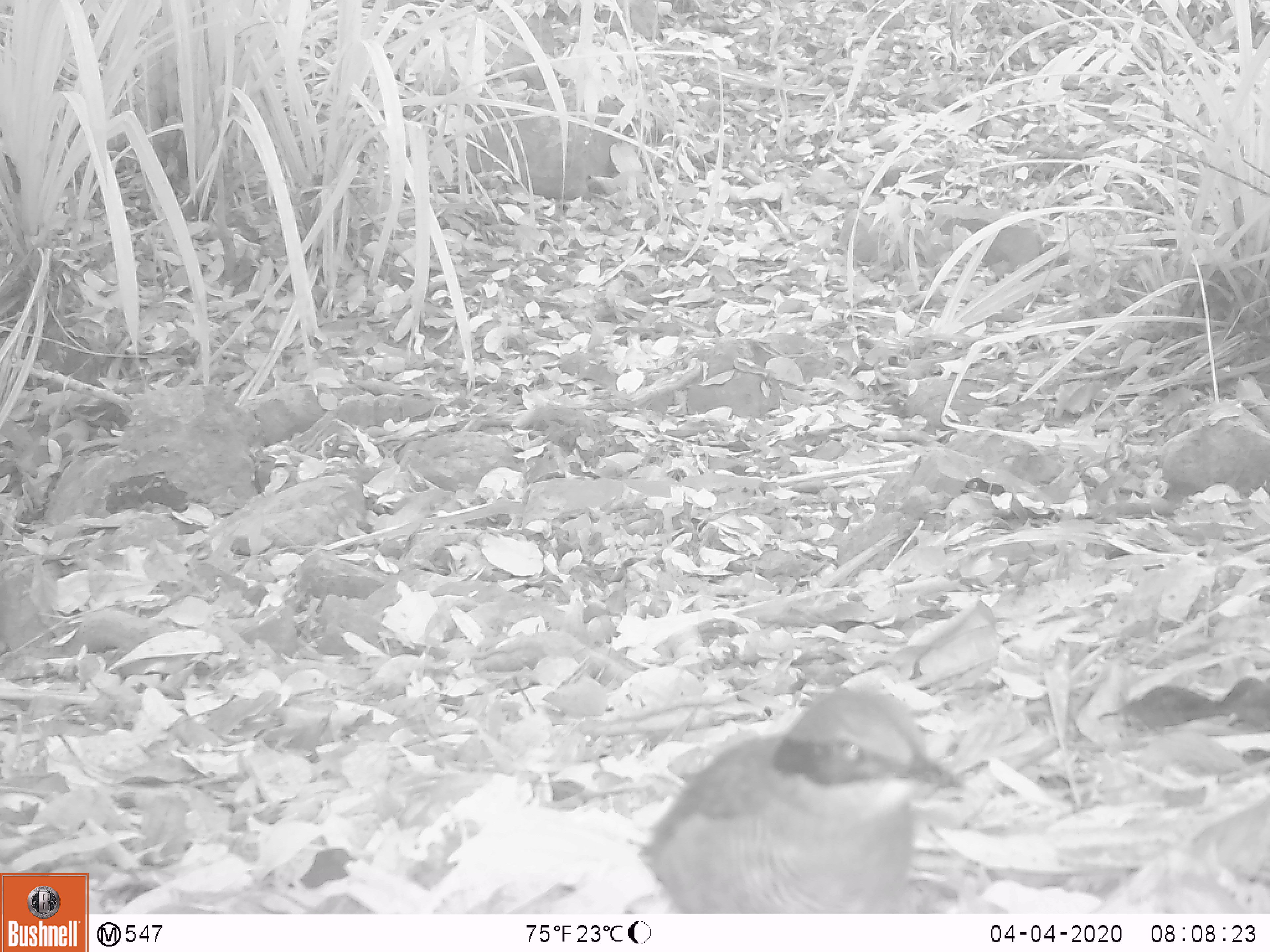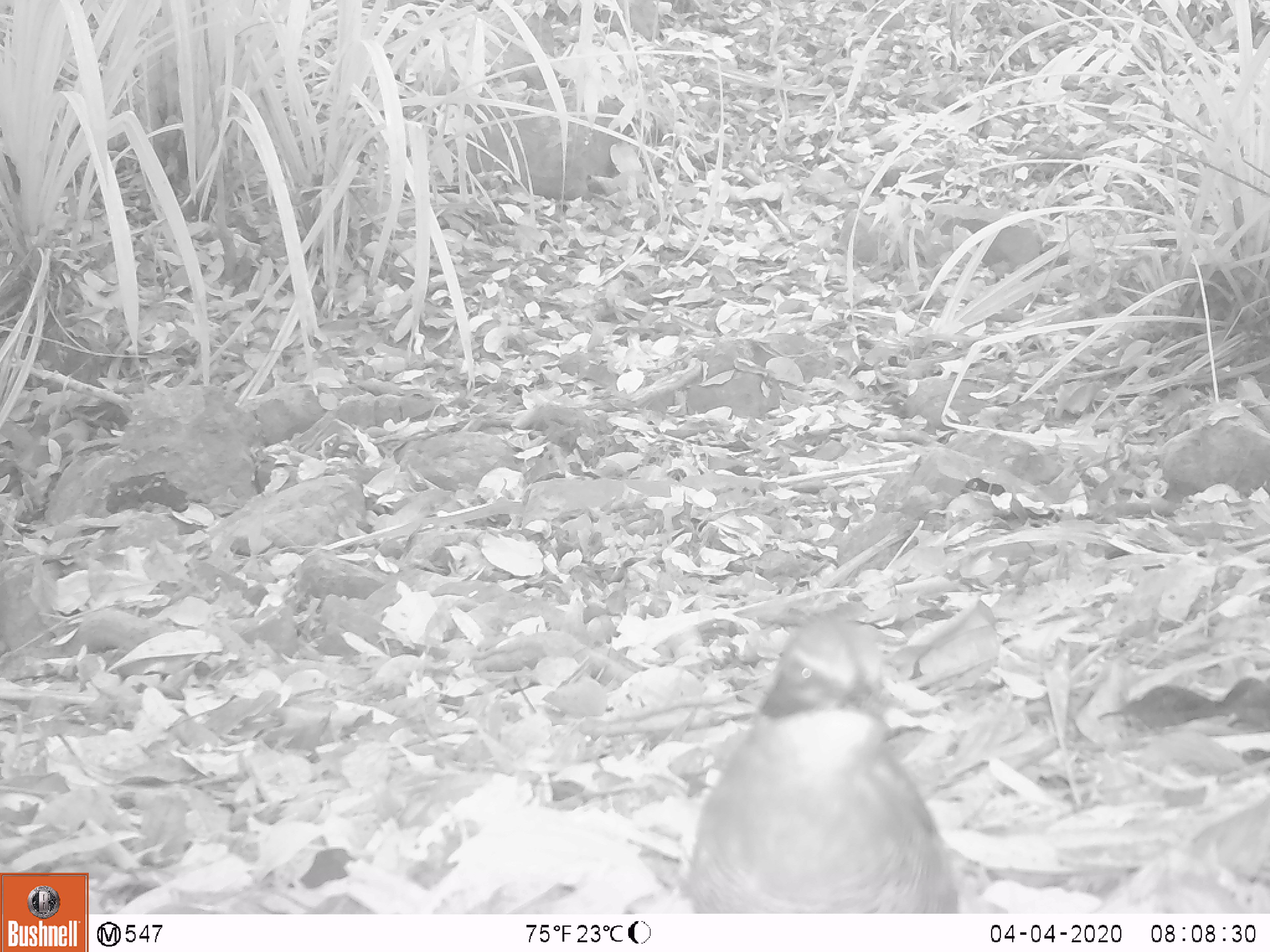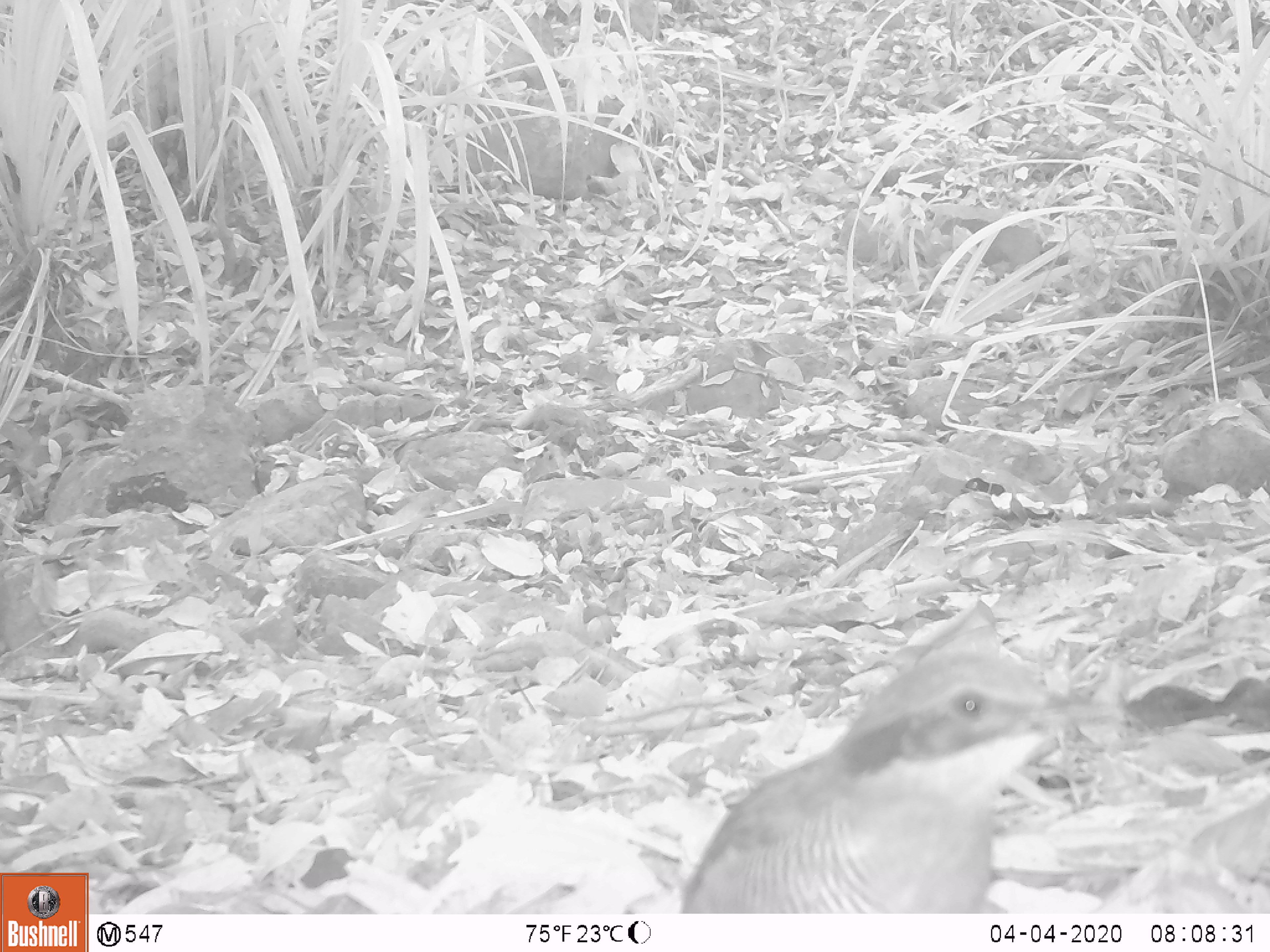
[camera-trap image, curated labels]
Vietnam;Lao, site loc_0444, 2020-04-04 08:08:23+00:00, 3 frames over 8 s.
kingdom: Animalia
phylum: Chordata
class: Aves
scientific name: Aves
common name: bird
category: unidentified bird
Unidentified bird (bird) (Aves). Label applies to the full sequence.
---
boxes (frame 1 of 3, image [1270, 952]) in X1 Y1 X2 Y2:
unidentified bird: 627 688 963 913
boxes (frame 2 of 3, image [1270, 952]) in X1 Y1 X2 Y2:
unidentified bird: 688 615 959 913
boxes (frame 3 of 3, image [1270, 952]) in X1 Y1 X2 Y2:
unidentified bird: 680 654 1117 914